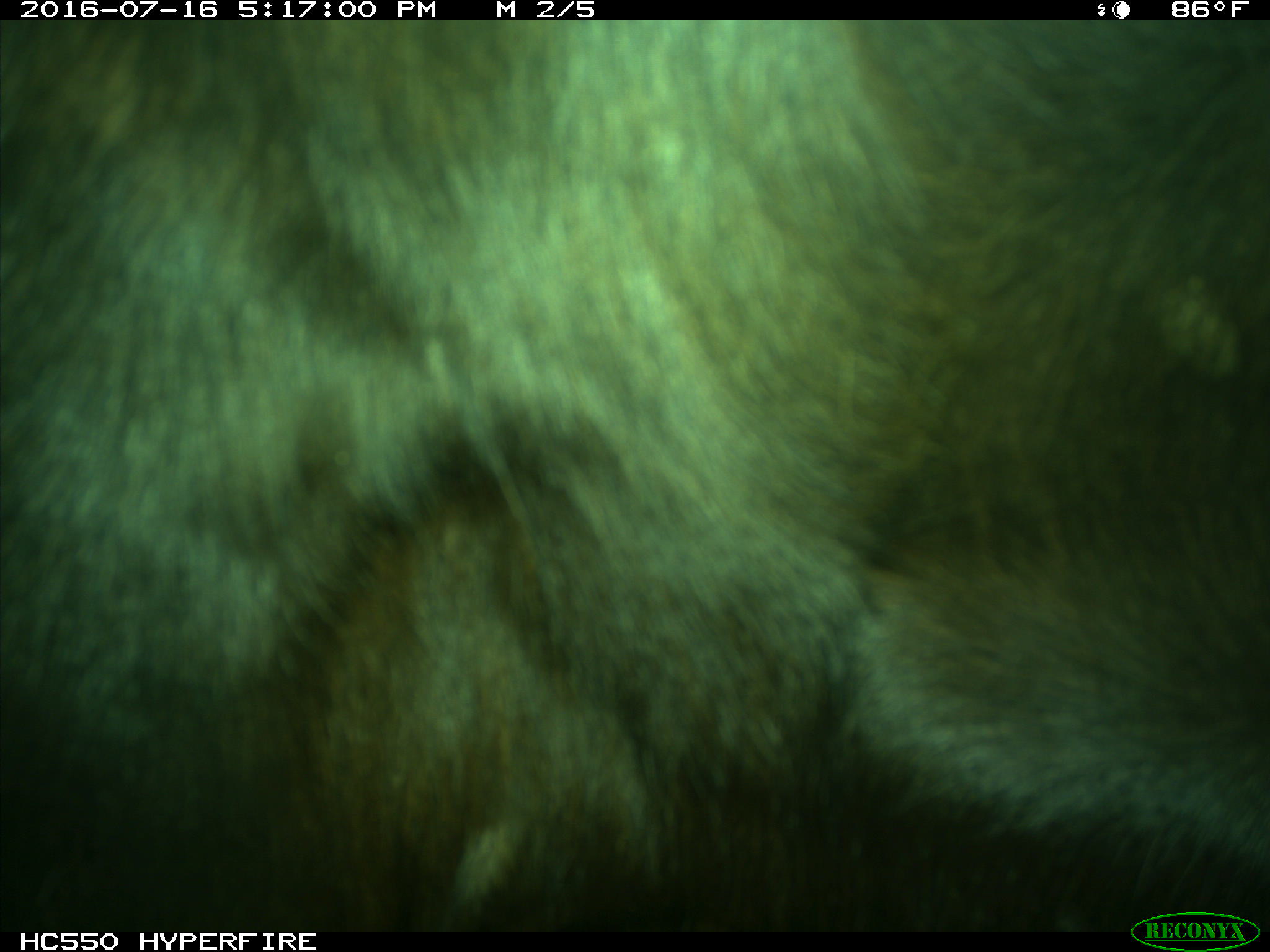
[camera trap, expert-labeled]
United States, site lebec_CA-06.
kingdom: Animalia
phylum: Chordata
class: Mammalia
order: Artiodactyla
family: Bovidae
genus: Bos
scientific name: Bos taurus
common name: domestic cow